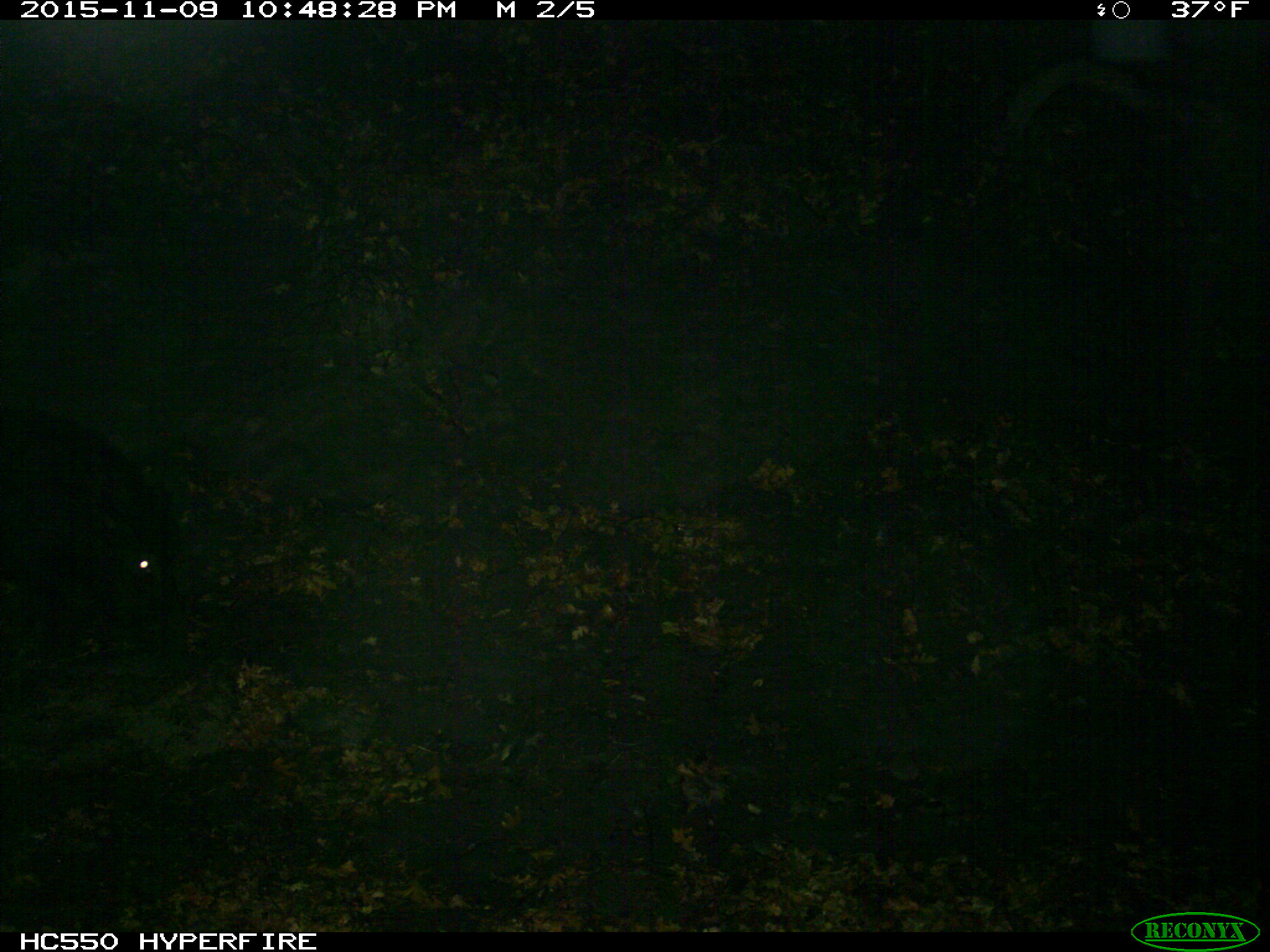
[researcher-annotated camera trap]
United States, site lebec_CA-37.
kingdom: Animalia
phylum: Chordata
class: Mammalia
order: Artiodactyla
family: Suidae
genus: Sus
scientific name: Sus scrofa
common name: wild boar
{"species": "Sus scrofa (wild boar)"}